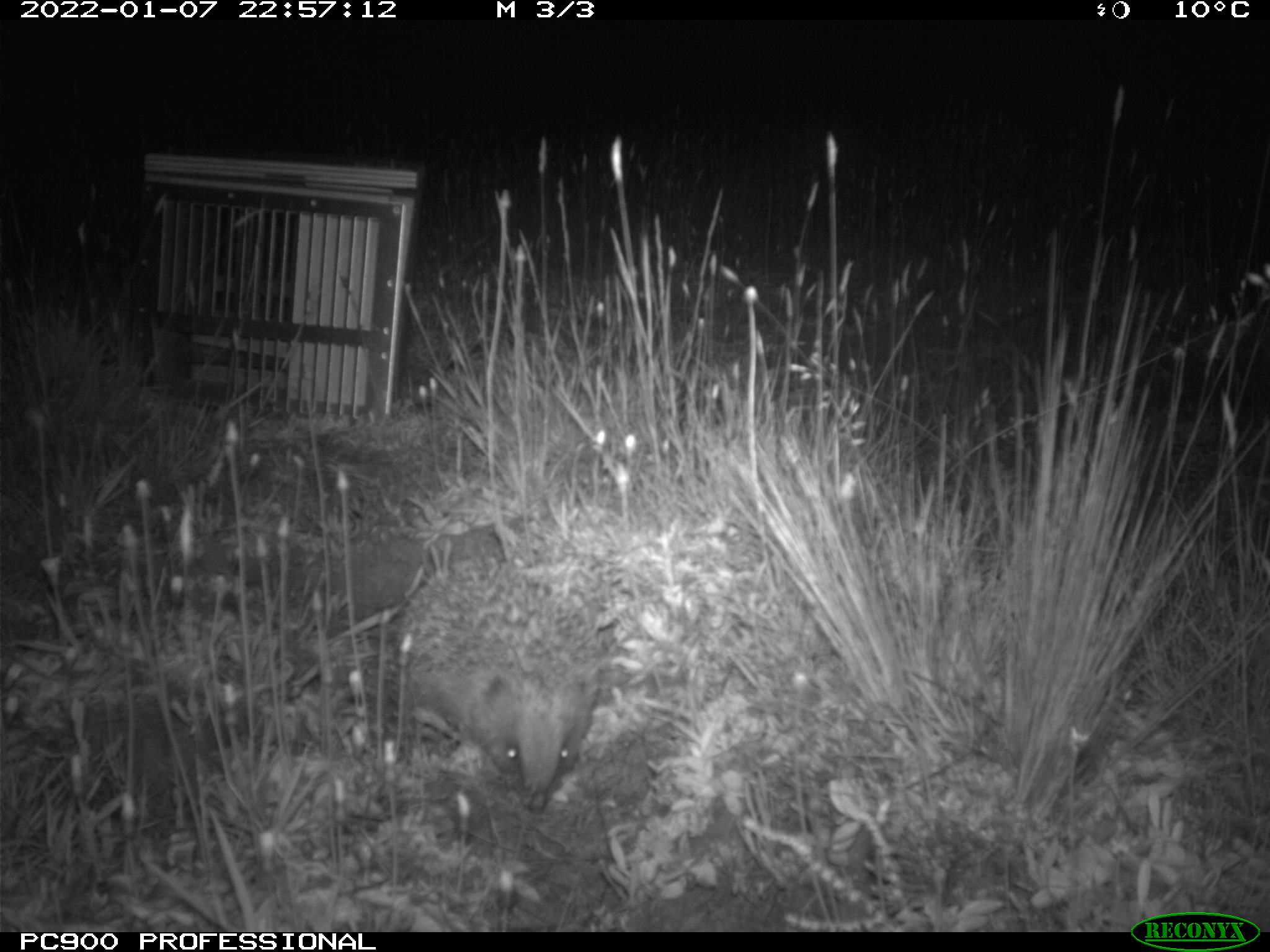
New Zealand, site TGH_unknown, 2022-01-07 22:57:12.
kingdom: Animalia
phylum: Chordata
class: Mammalia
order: Eulipotyphla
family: Erinaceidae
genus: Erinaceus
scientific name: Erinaceus europaeus europaeus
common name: european hedgehog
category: hedgehog